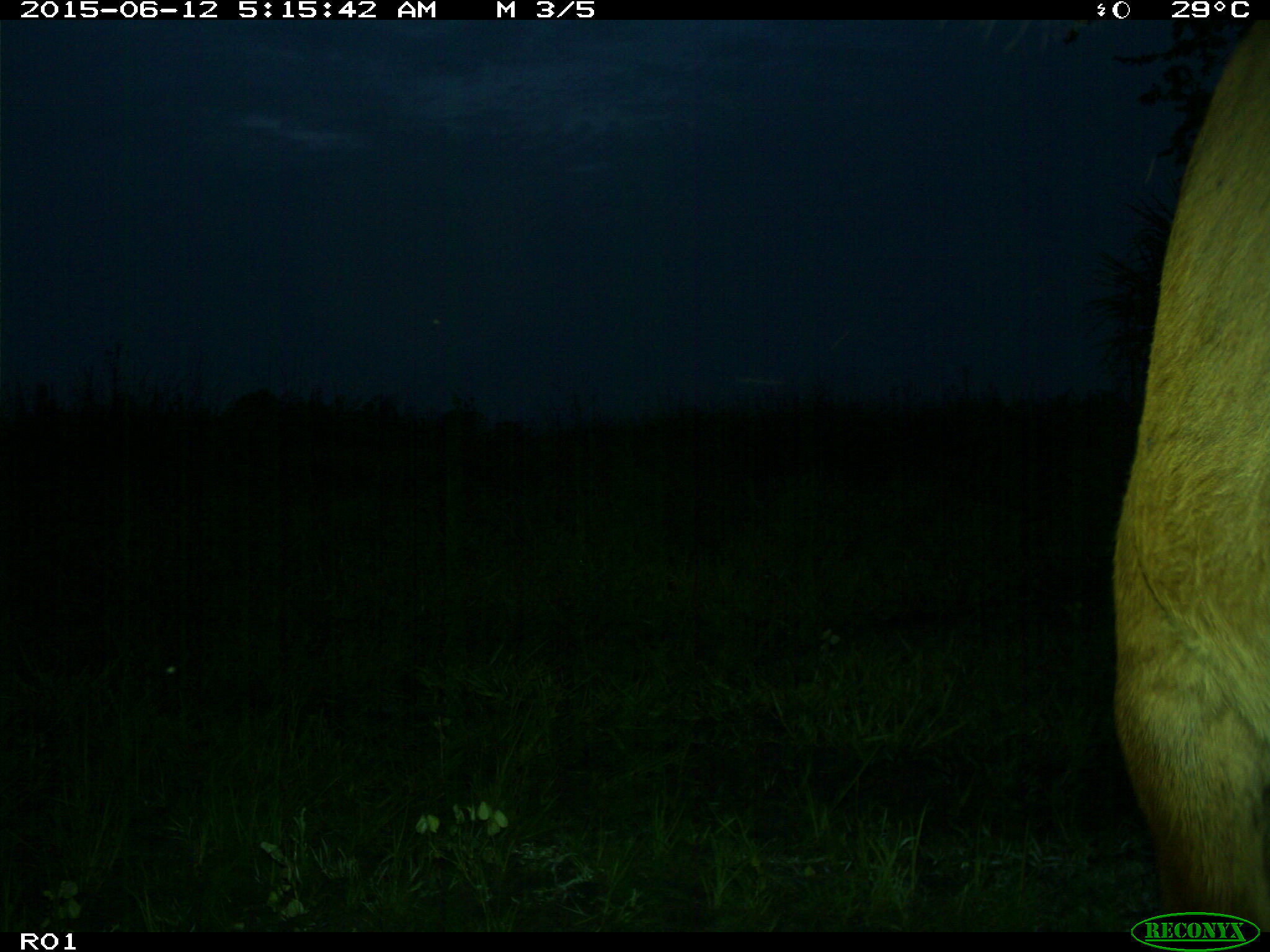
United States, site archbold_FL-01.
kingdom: Animalia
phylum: Chordata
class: Mammalia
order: Artiodactyla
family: Bovidae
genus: Bos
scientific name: Bos taurus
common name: domestic cow